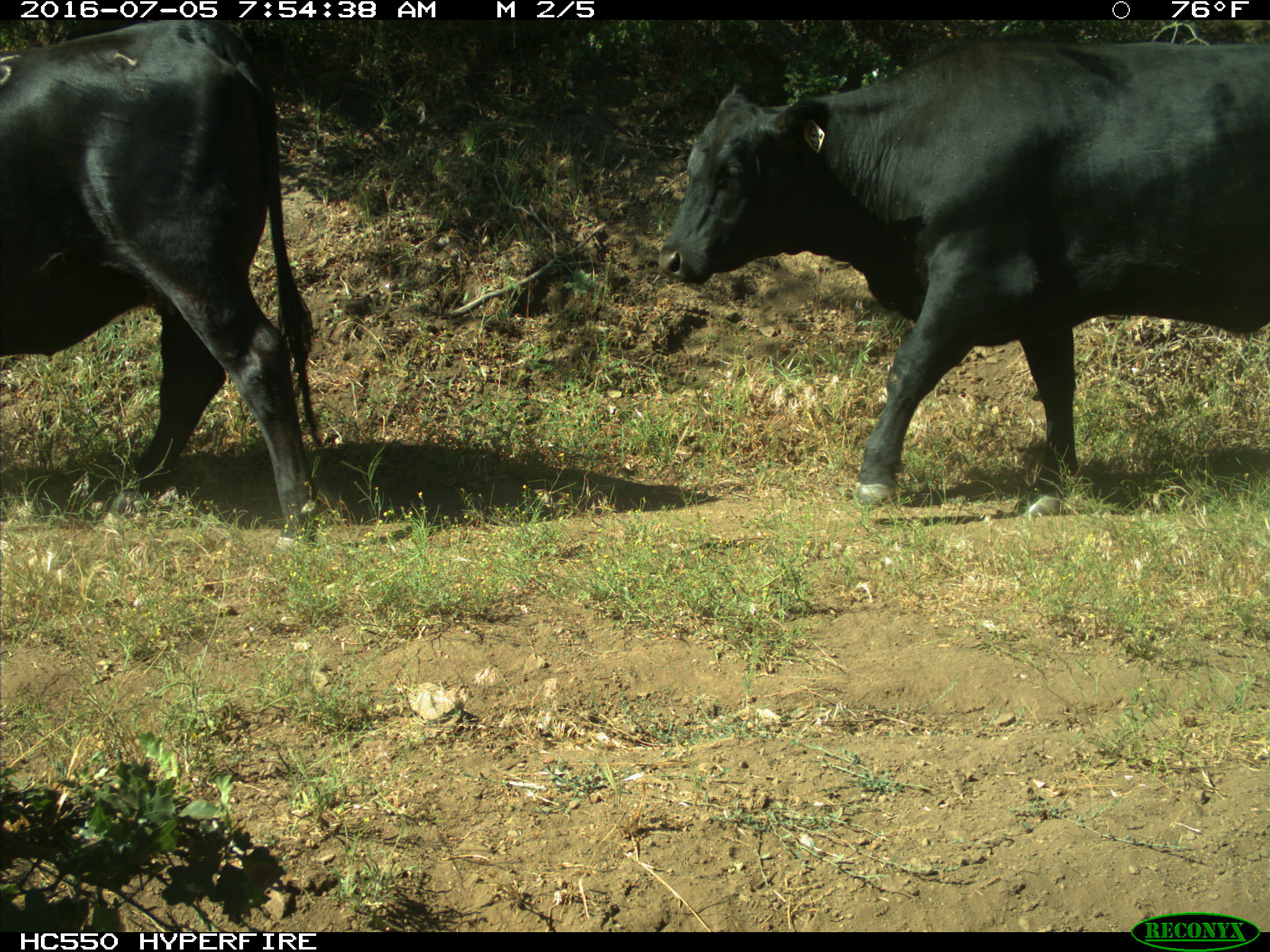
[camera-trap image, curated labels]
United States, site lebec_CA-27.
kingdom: Animalia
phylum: Chordata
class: Mammalia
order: Artiodactyla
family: Bovidae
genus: Bos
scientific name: Bos taurus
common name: domestic cow